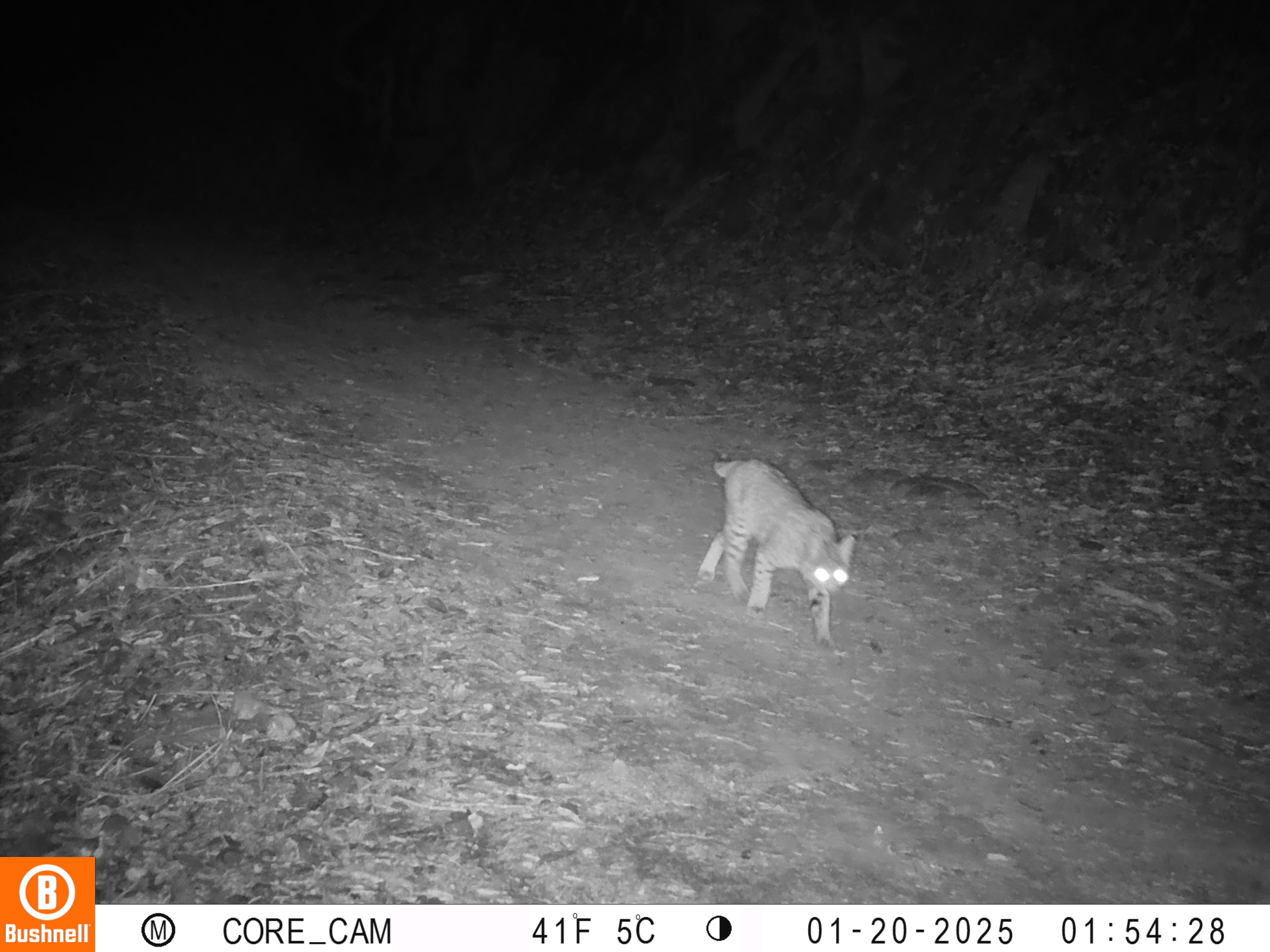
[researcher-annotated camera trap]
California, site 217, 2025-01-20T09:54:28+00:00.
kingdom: Animalia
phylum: Chordata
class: Mammalia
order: Carnivora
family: Felidae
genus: Lynx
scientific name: Lynx rufus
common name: bobcat